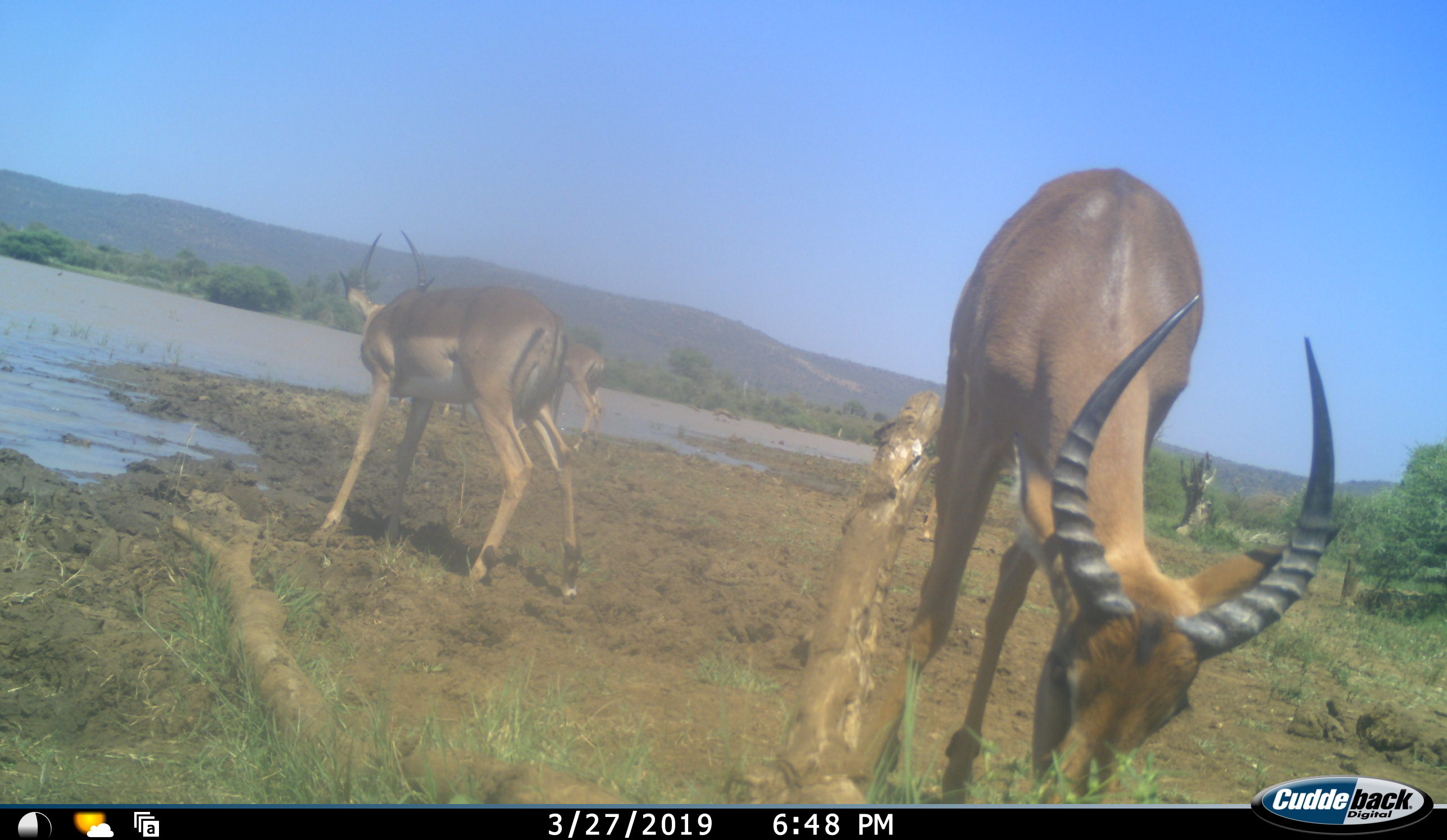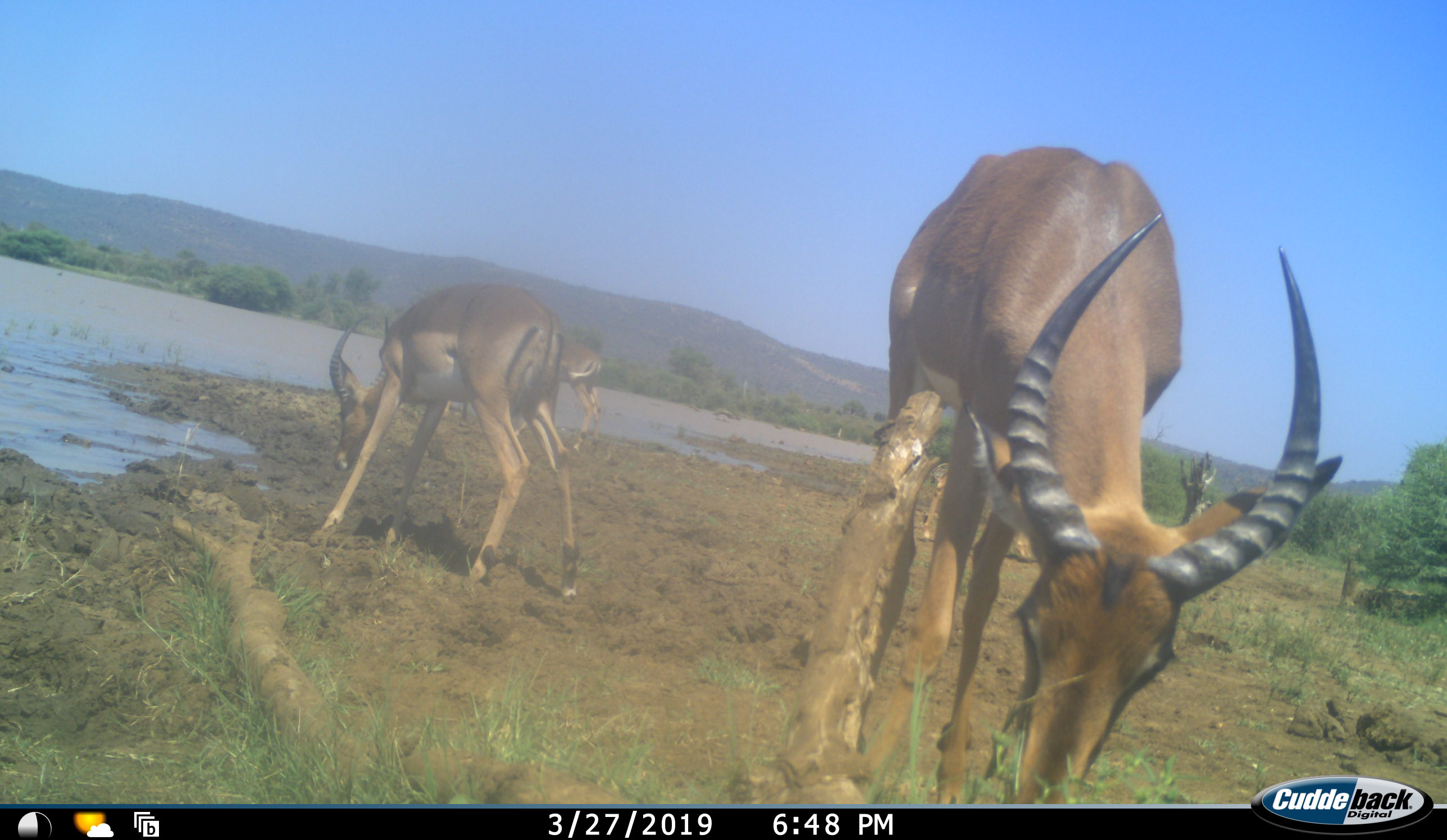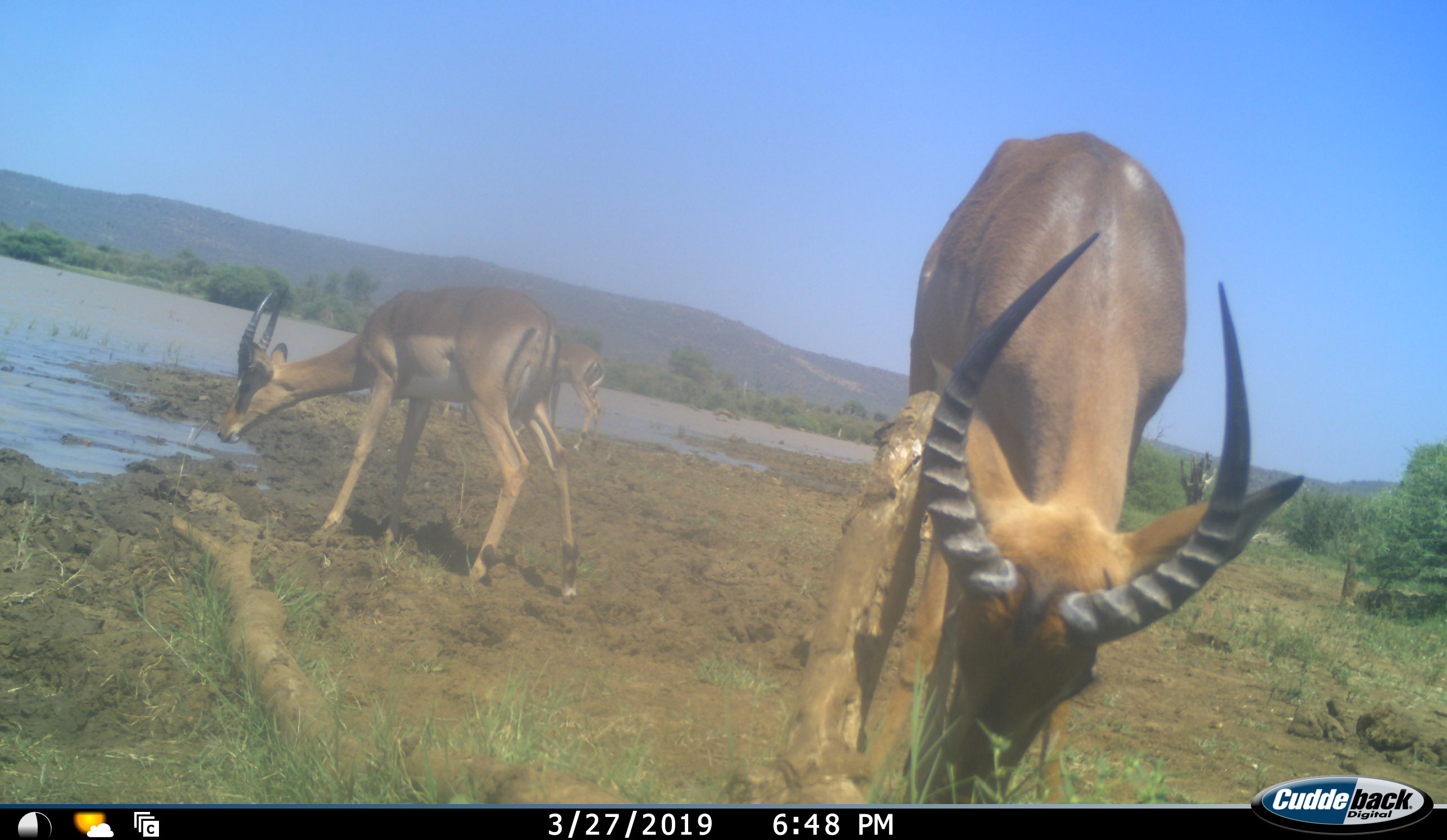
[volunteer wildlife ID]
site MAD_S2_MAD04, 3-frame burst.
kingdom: Animalia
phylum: Chordata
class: Mammalia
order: Artiodactyla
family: Bovidae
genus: Aepyceros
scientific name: Aepyceros melampus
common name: impala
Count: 4.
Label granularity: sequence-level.